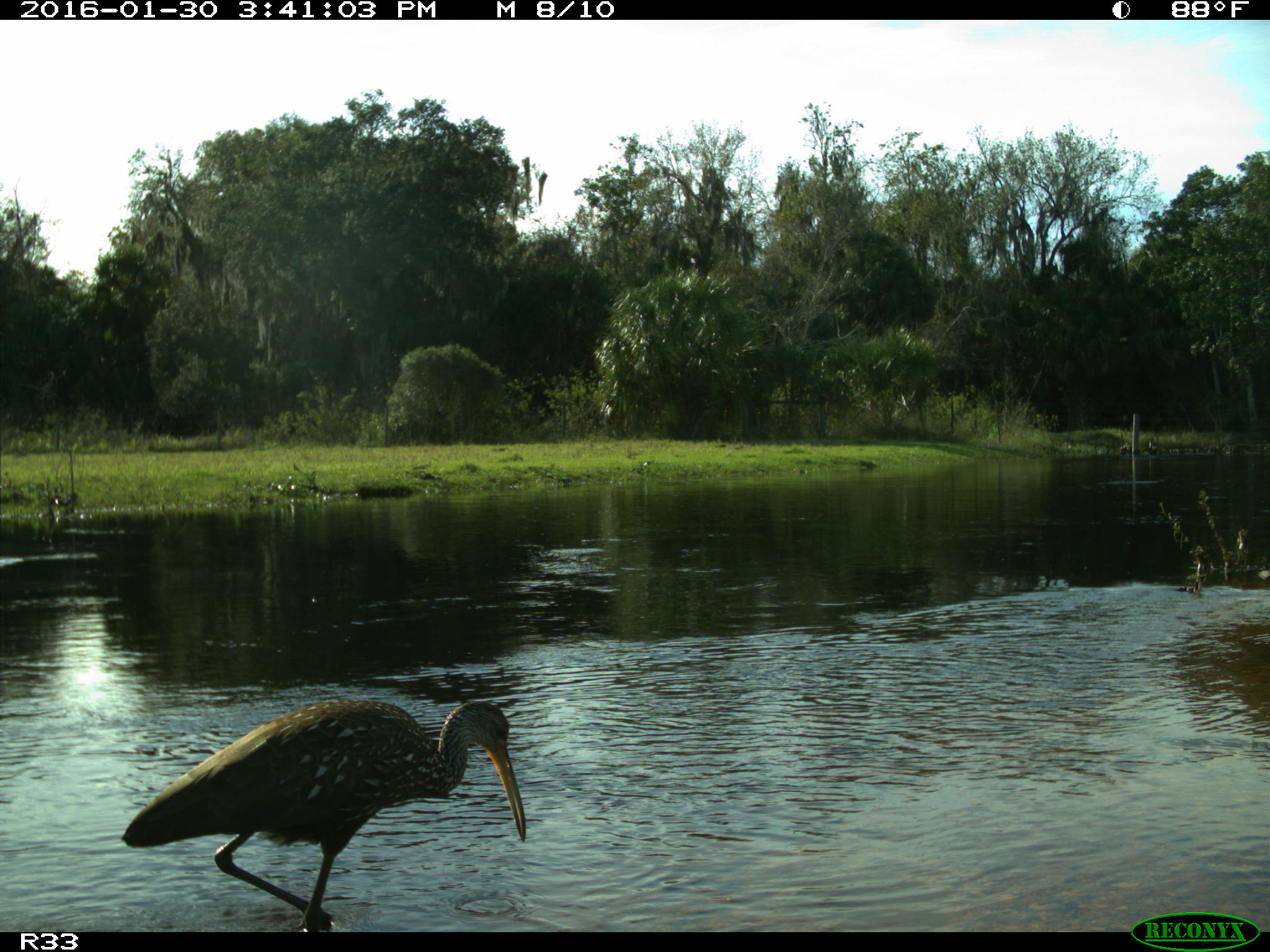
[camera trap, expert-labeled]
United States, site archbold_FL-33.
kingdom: Animalia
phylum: Chordata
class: Aves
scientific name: Aves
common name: birds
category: unidentified bird